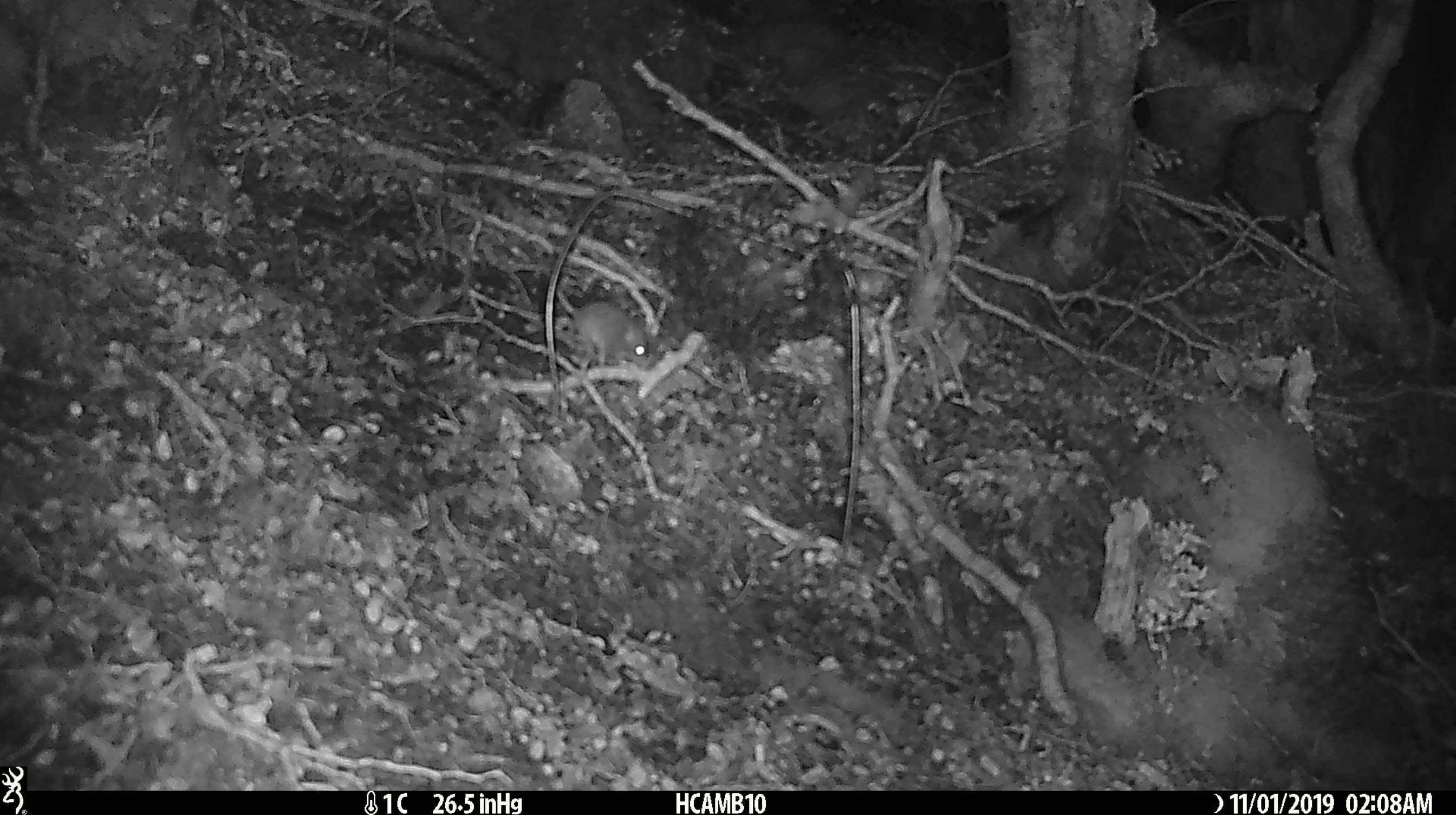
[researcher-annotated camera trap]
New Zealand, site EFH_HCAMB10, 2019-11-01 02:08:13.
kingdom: Animalia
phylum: Chordata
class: Mammalia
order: Rodentia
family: Muridae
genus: Mus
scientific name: Mus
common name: mouse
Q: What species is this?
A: Mouse (Mus).